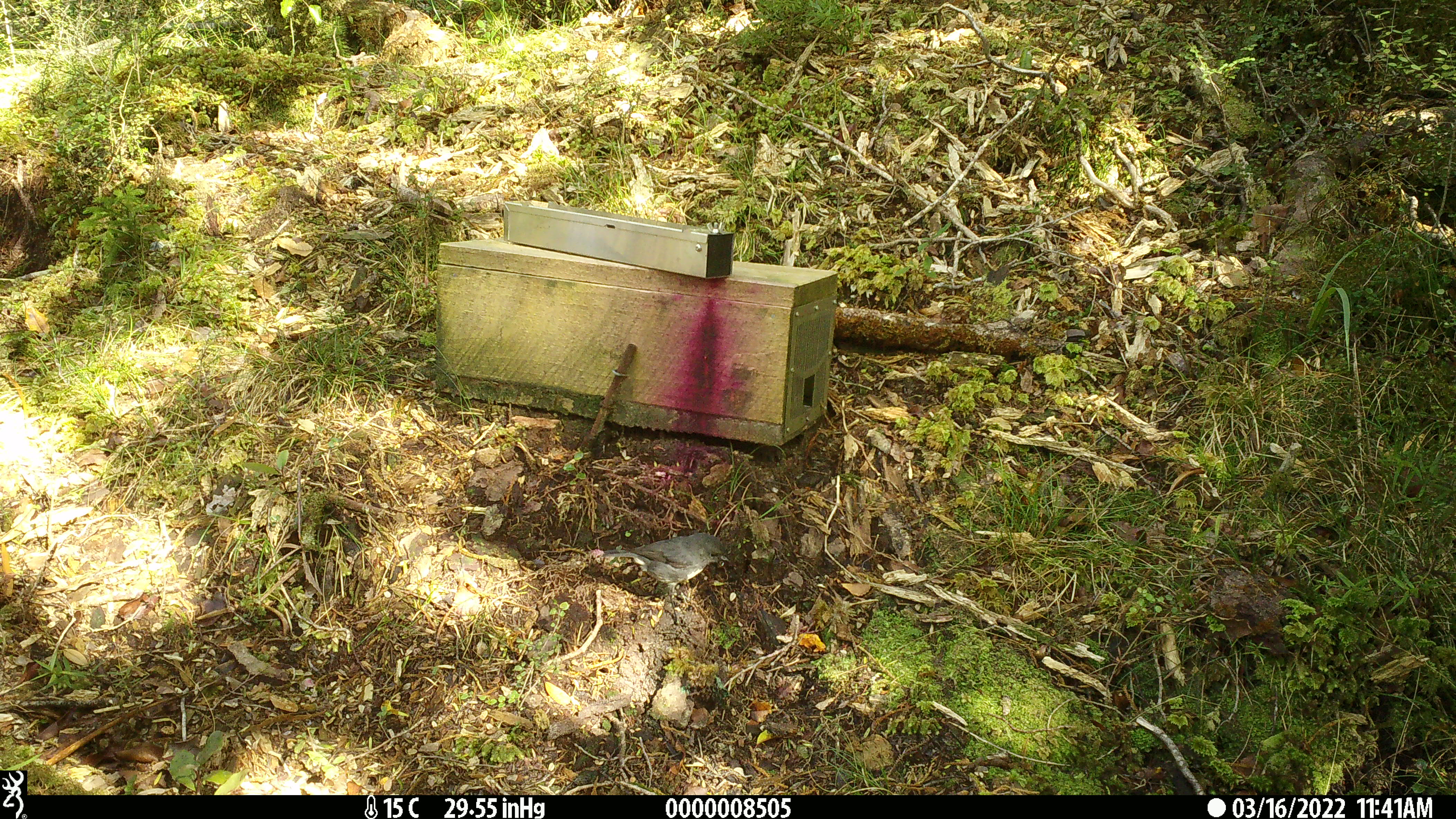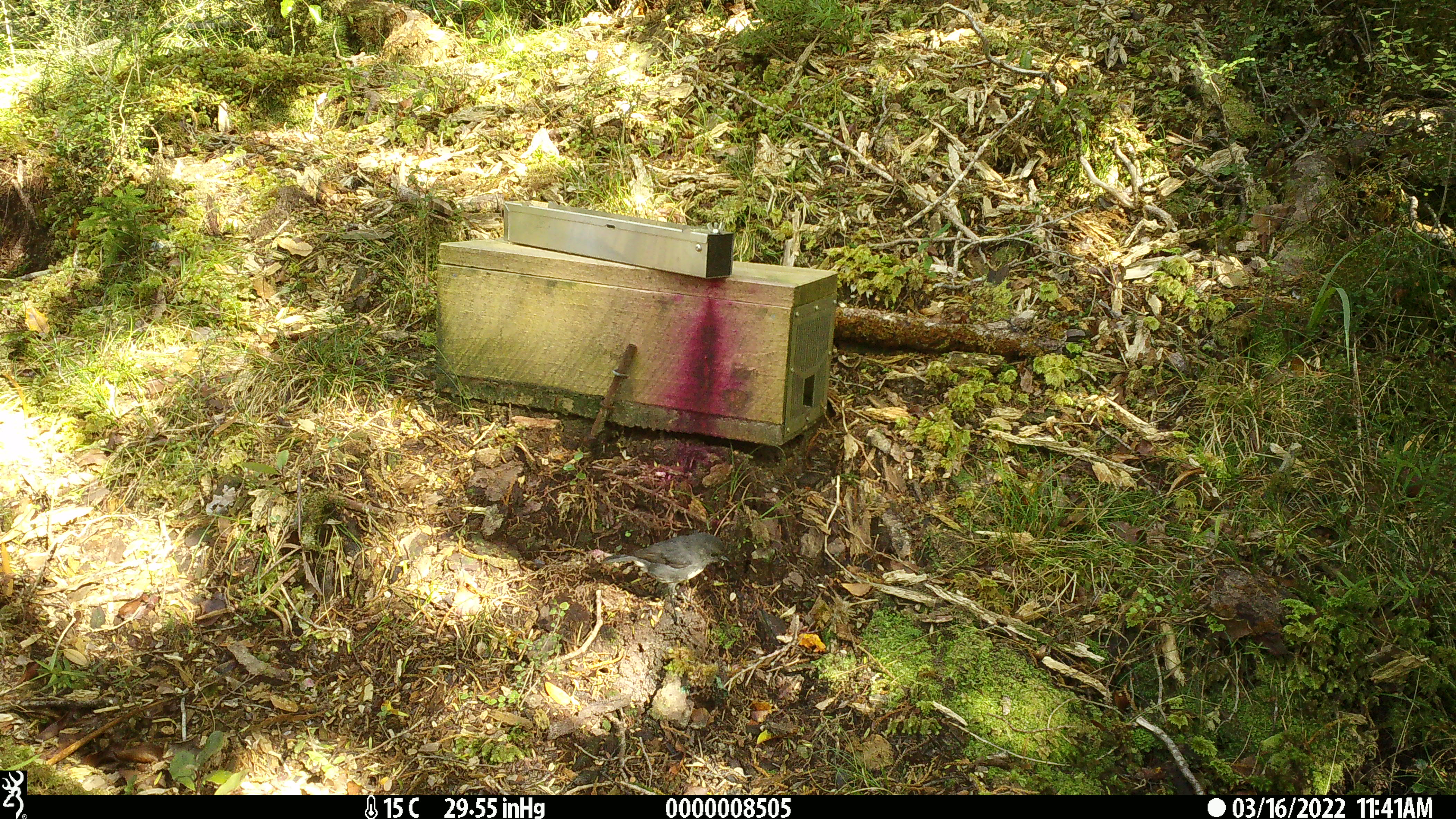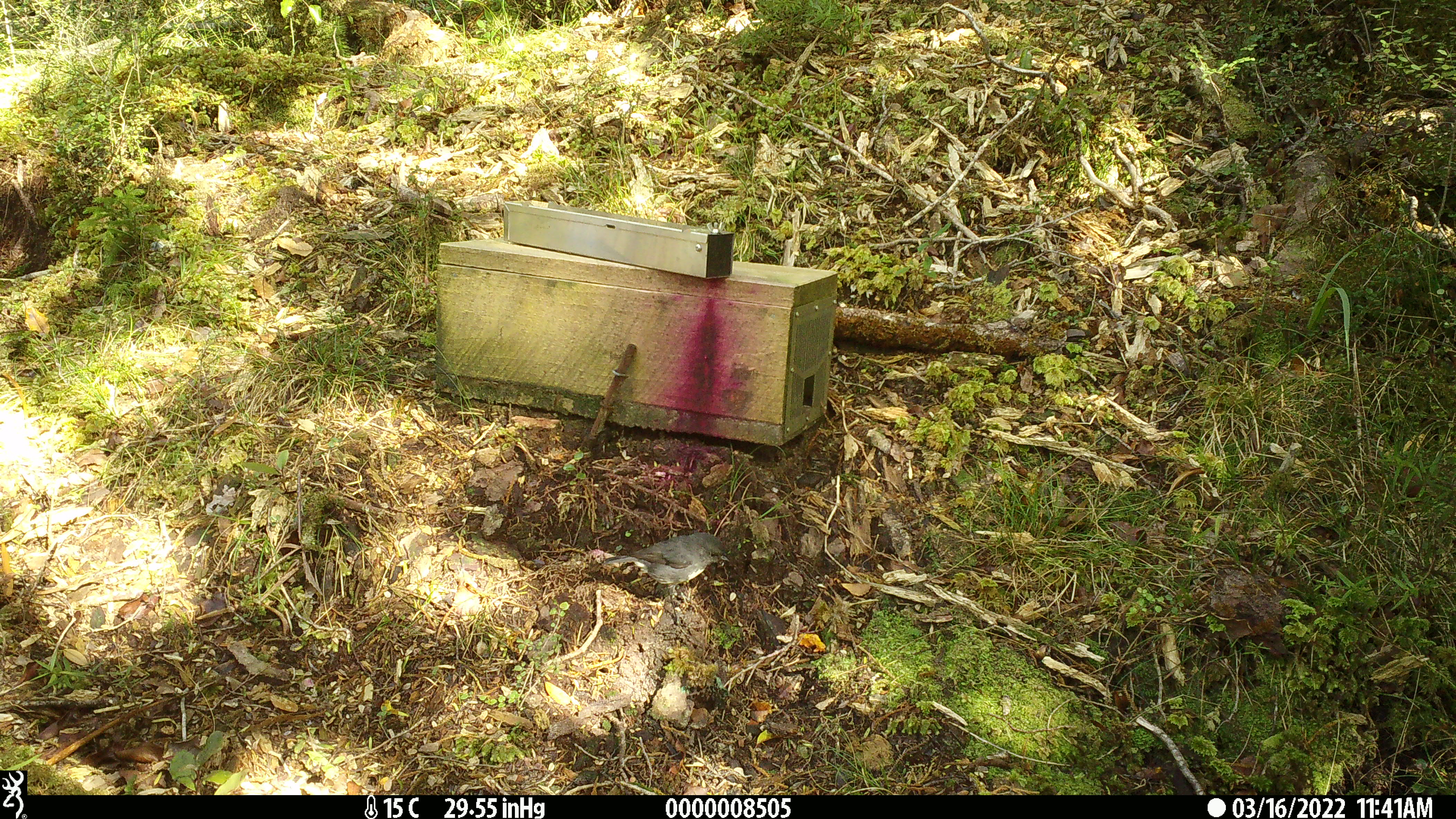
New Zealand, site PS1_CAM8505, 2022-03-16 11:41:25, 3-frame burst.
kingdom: Animalia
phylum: Chordata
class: Aves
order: Passeriformes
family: Petroicidae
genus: Petroica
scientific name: Petroica australis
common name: new zealand robin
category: robin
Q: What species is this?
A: Robin (new zealand robin) (Petroica australis).